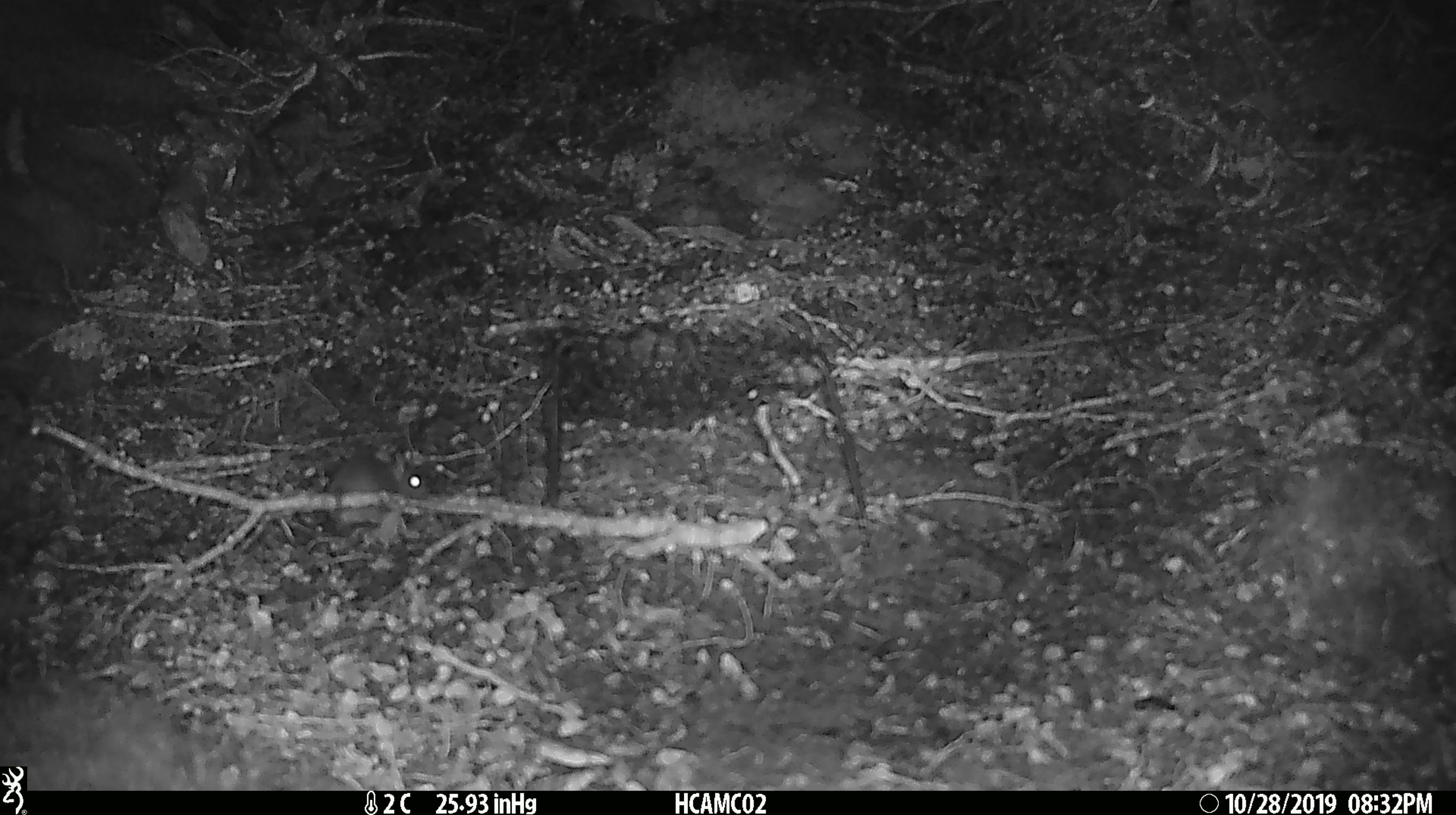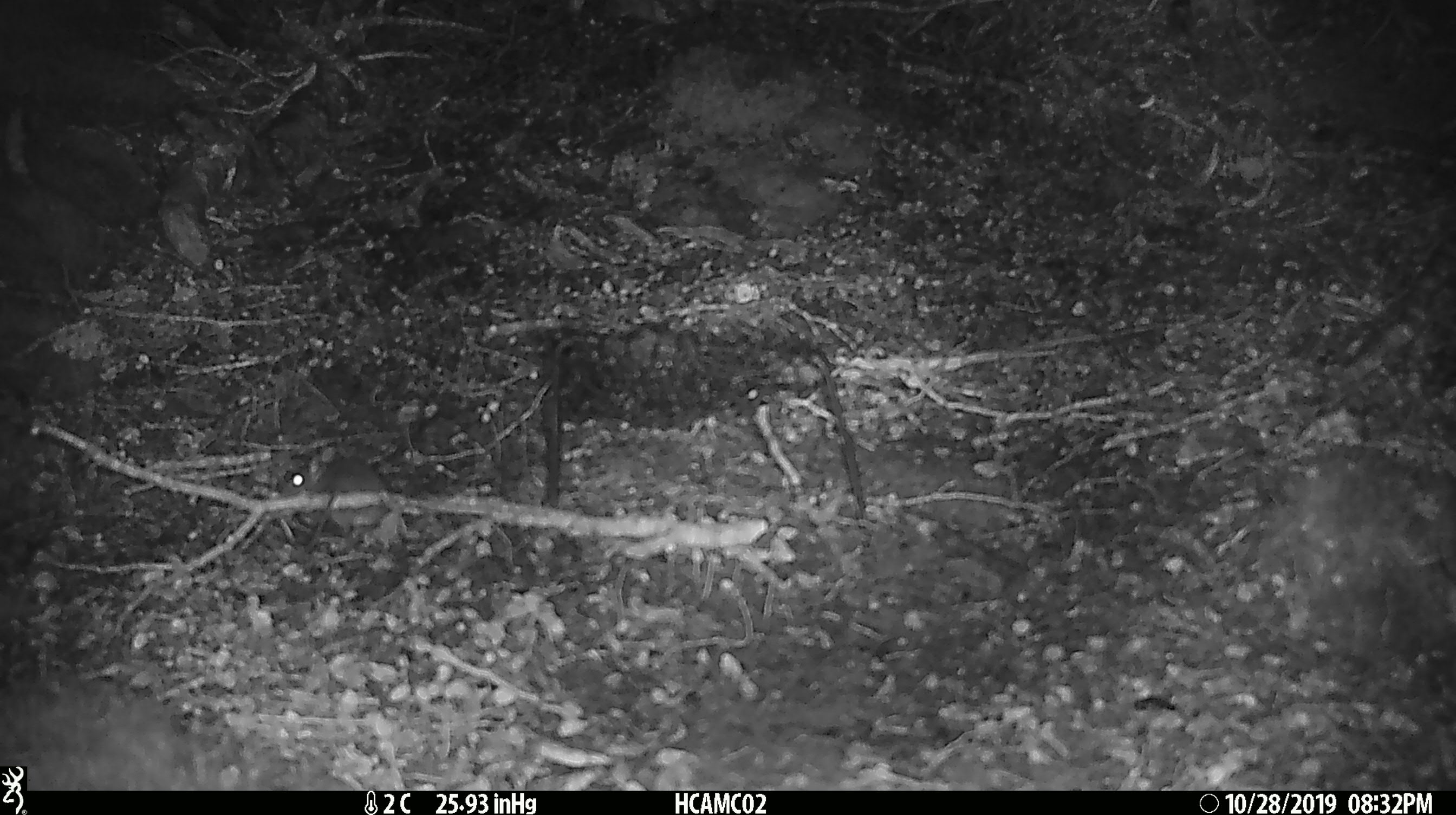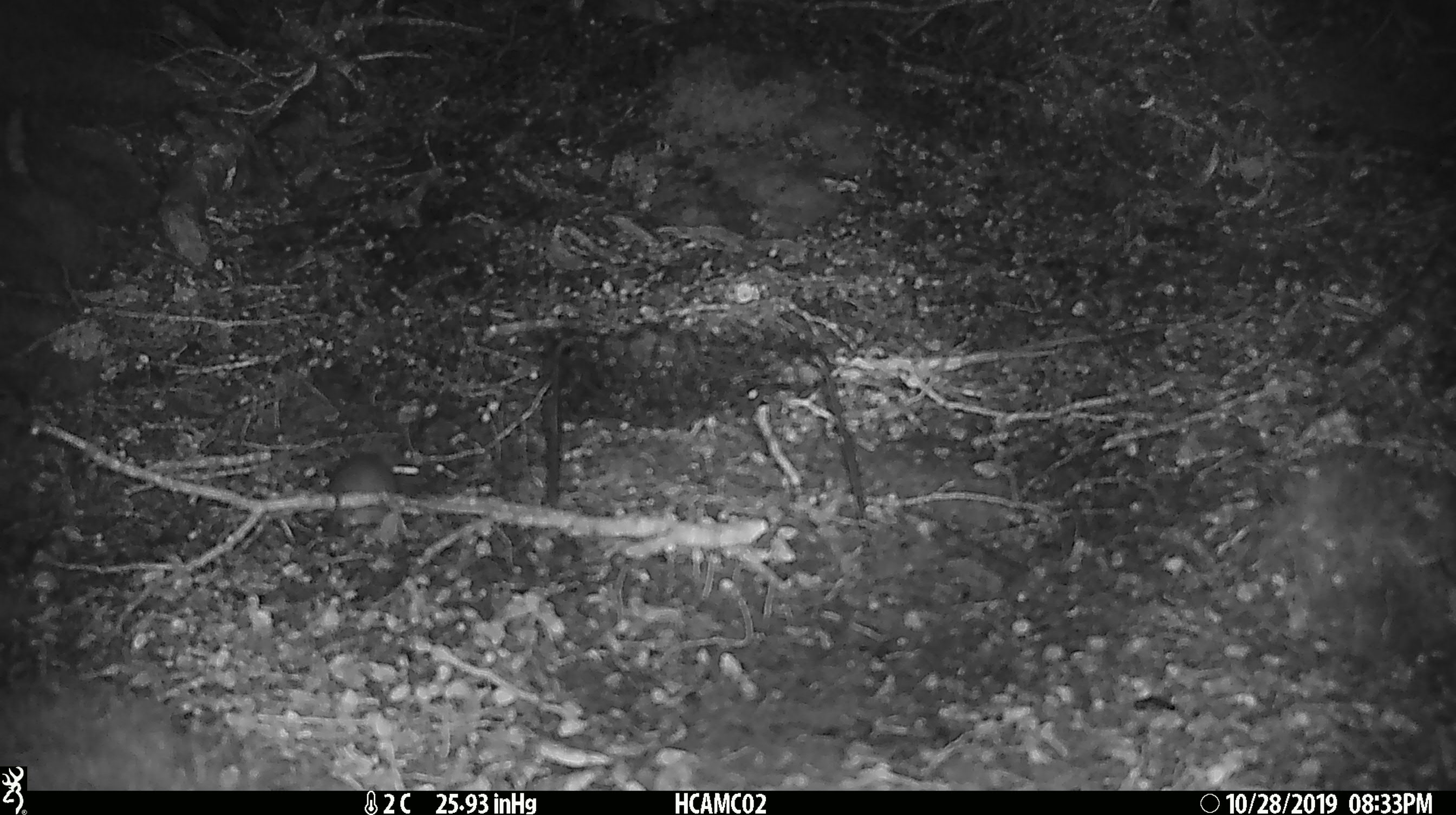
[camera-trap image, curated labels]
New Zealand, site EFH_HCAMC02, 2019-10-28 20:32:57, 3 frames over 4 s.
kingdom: Animalia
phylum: Chordata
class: Mammalia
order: Rodentia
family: Muridae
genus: Mus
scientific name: Mus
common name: mouse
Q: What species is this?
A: Mouse (Mus).